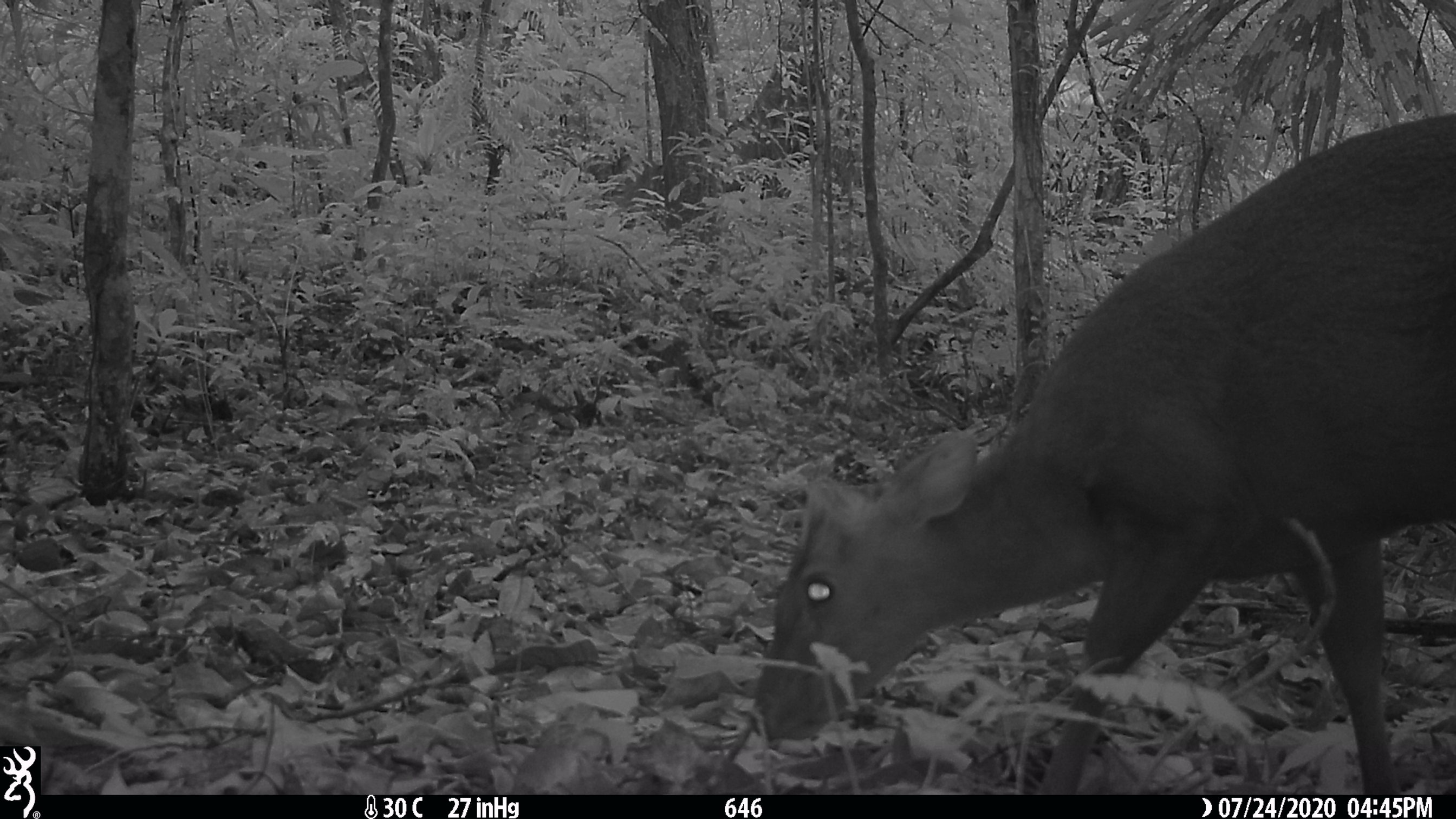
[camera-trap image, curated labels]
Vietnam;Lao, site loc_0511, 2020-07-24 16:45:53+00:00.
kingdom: Animalia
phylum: Chordata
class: Mammalia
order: Artiodactyla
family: Cervidae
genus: Muntiacus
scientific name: Muntiacus rooseveltorum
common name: roosevelt's muntjac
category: roosevelts muntjac group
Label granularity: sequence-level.